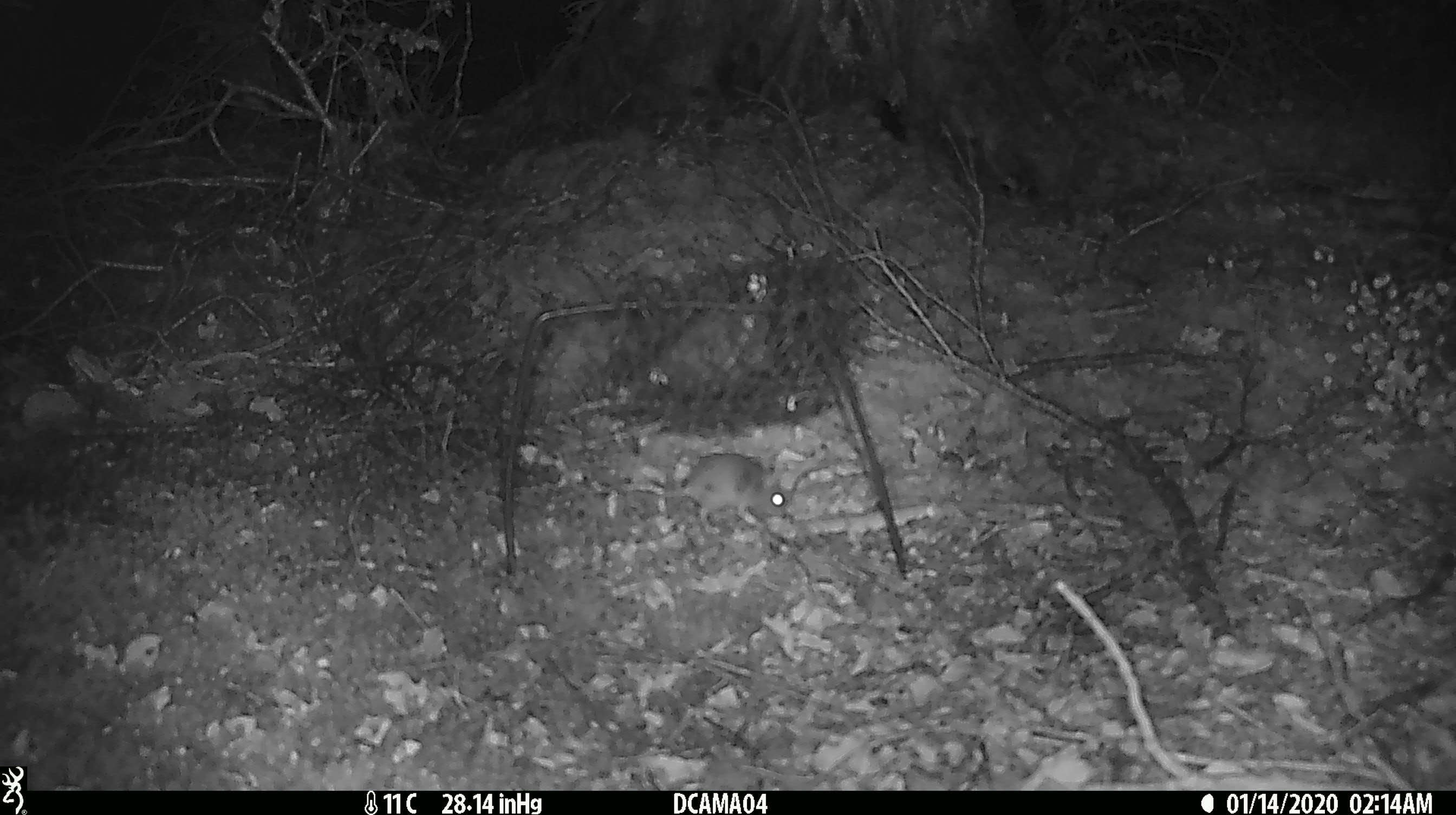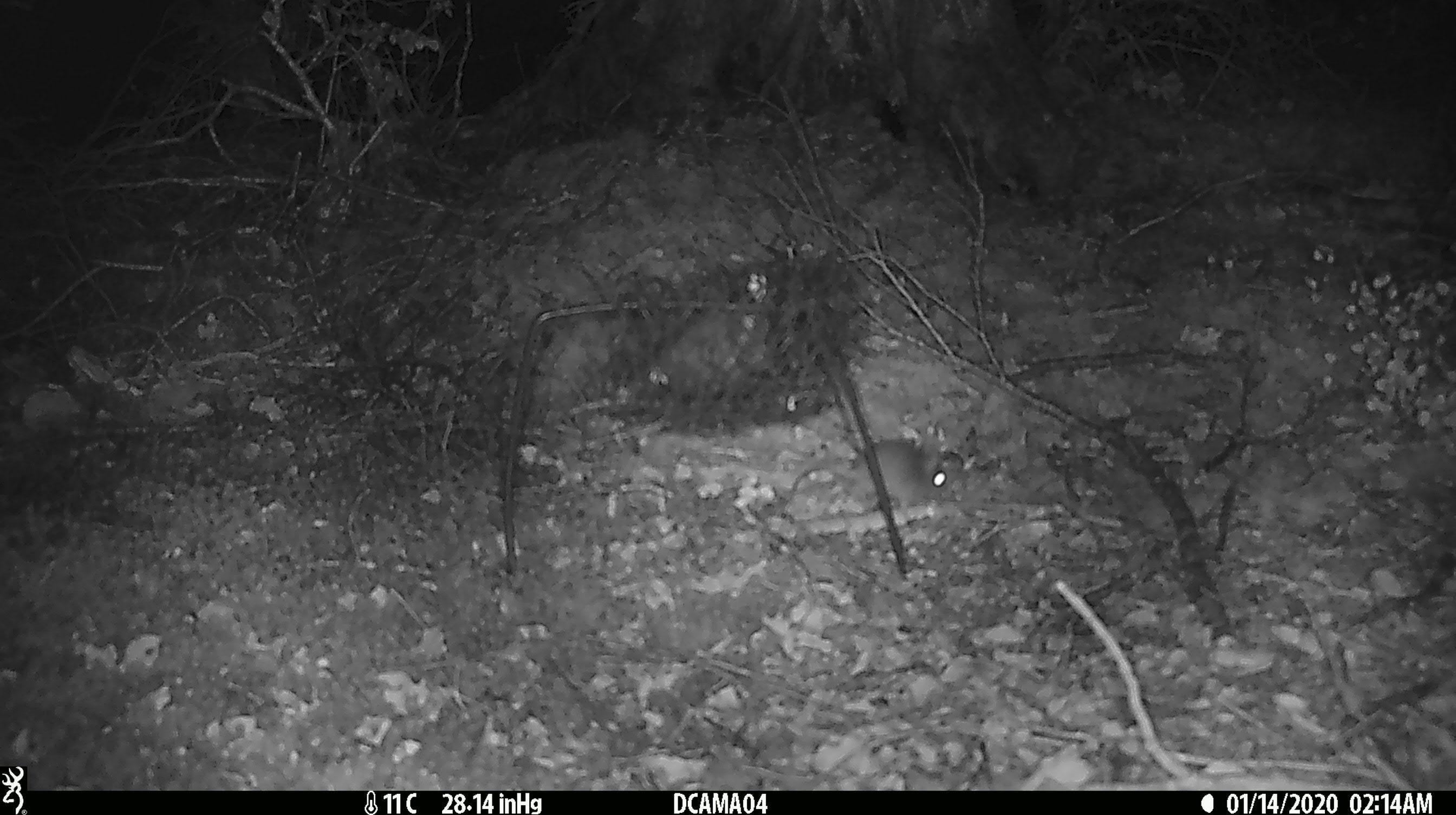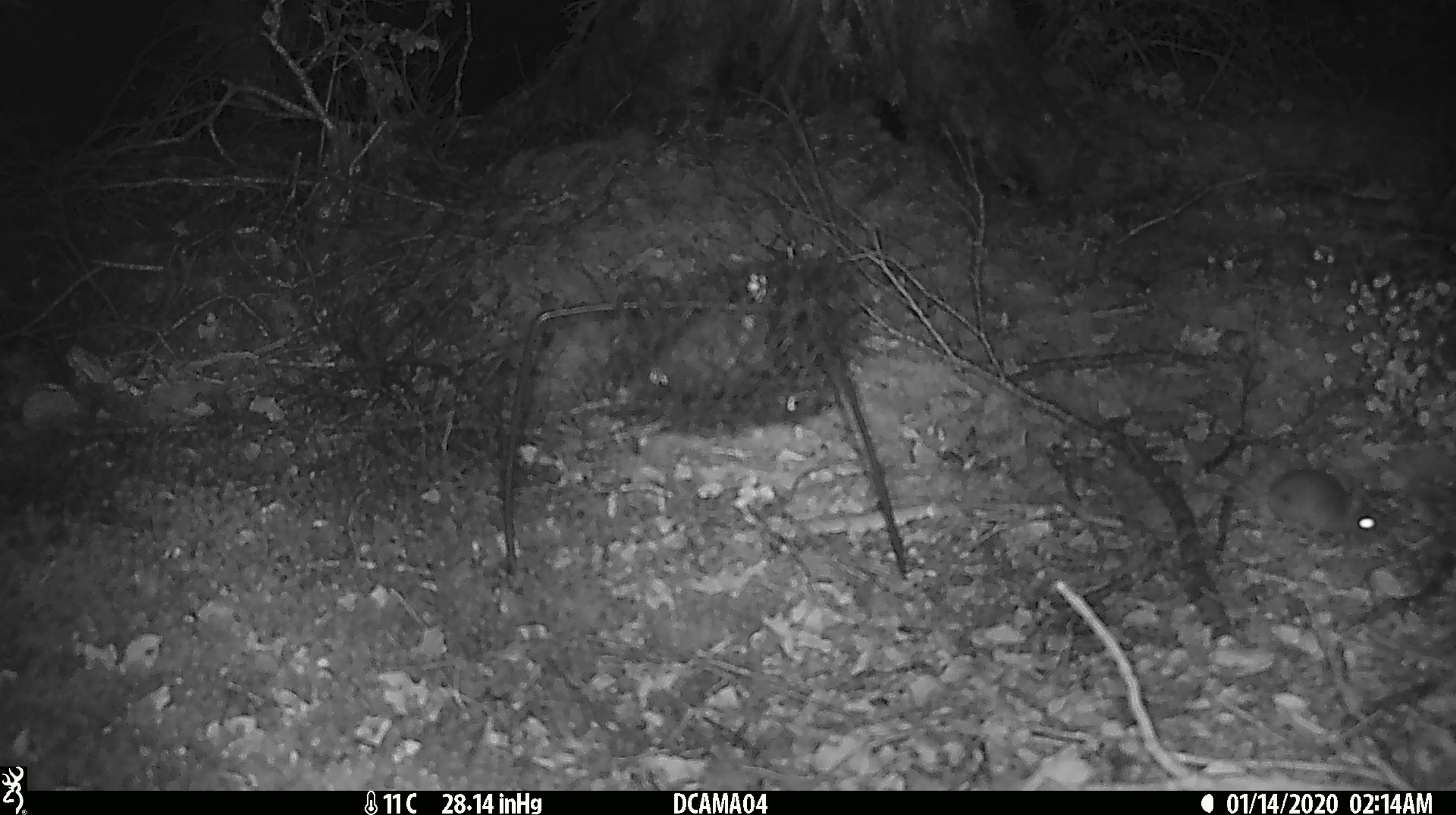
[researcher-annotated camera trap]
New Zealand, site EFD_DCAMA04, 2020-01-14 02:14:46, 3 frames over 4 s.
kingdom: Animalia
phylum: Chordata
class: Mammalia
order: Rodentia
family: Muridae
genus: Mus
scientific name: Mus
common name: mouse